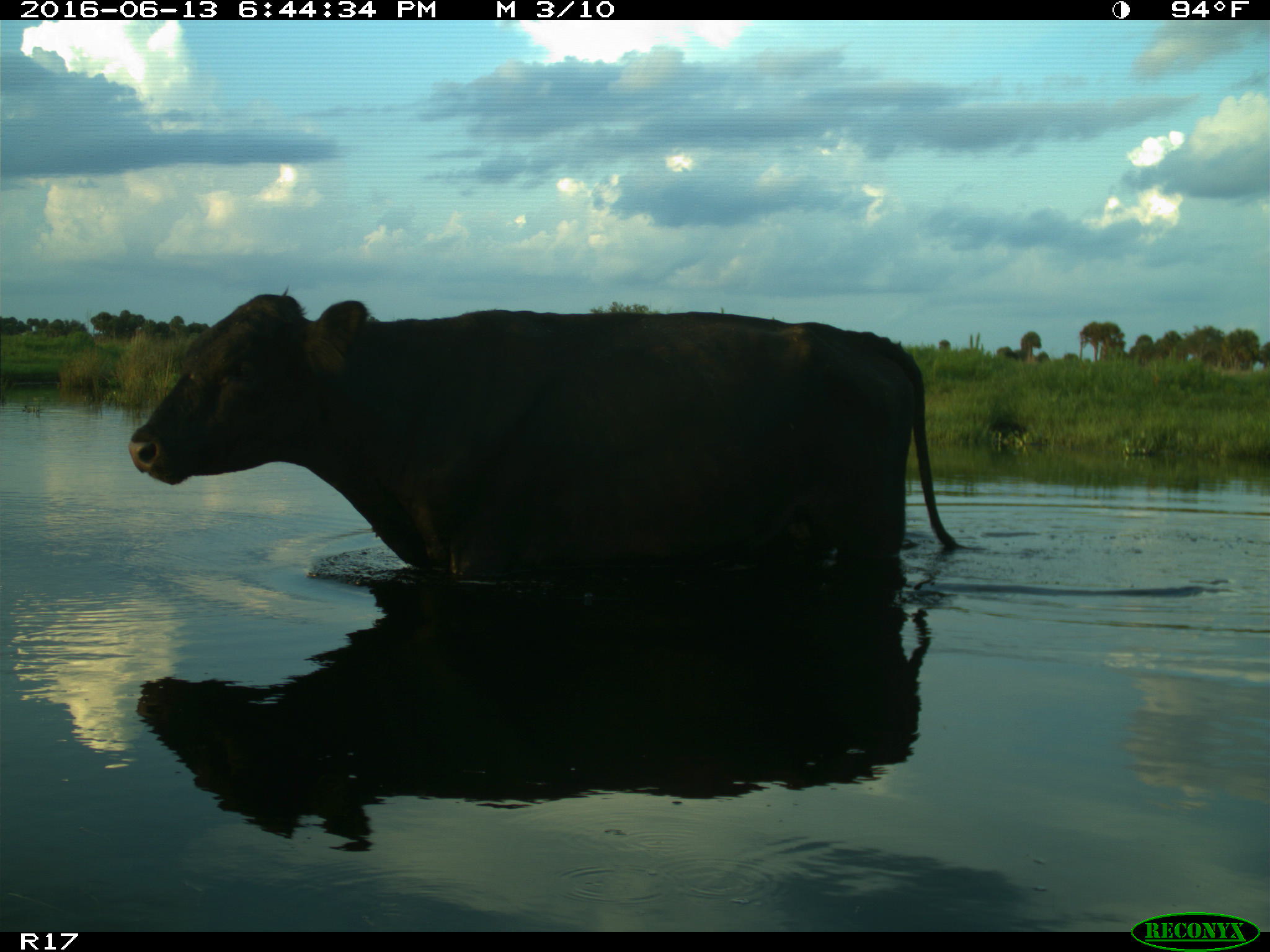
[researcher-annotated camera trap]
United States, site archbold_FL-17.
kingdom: Animalia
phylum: Chordata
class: Mammalia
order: Artiodactyla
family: Bovidae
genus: Bos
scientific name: Bos taurus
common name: domestic cow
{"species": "Bos taurus (domestic cow)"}